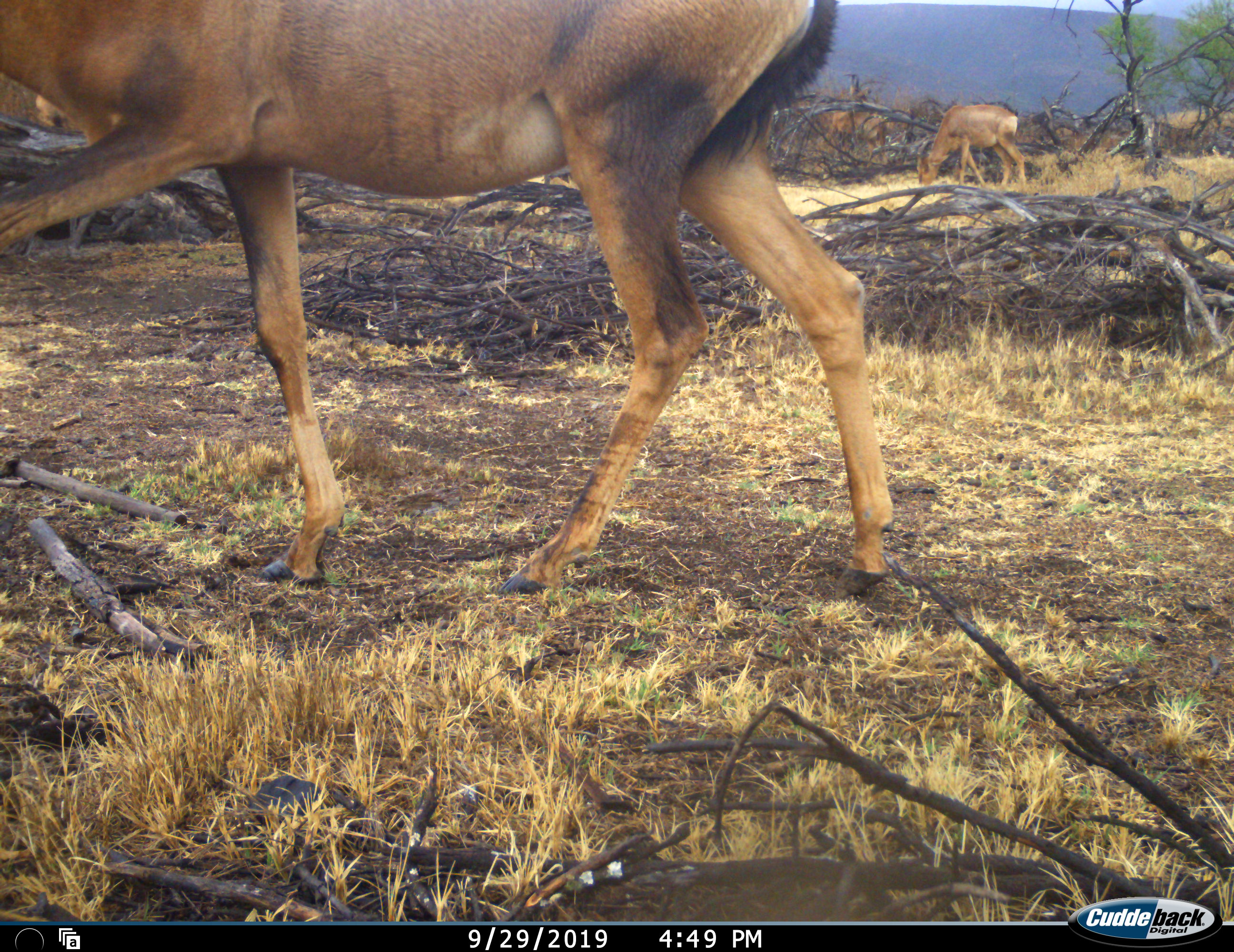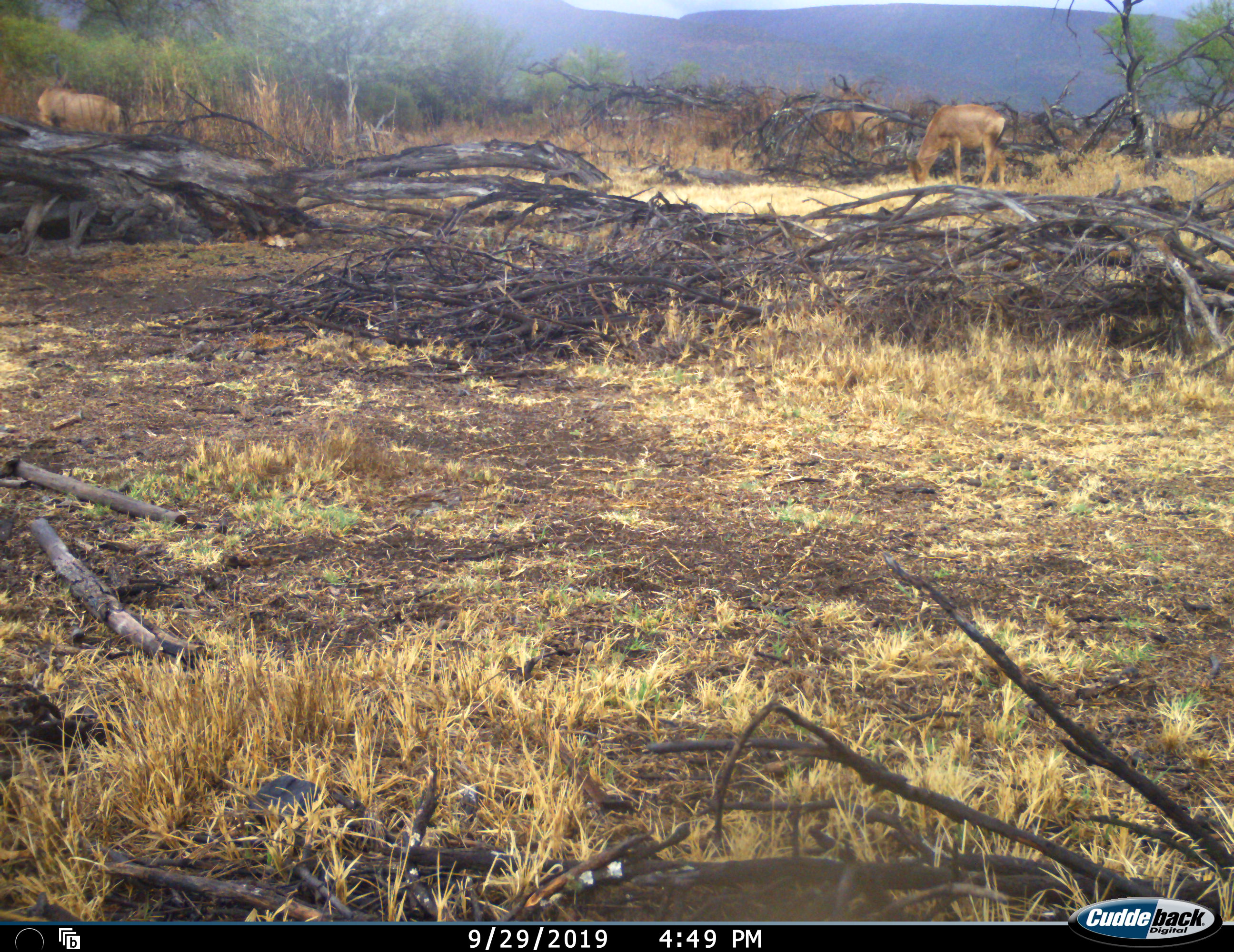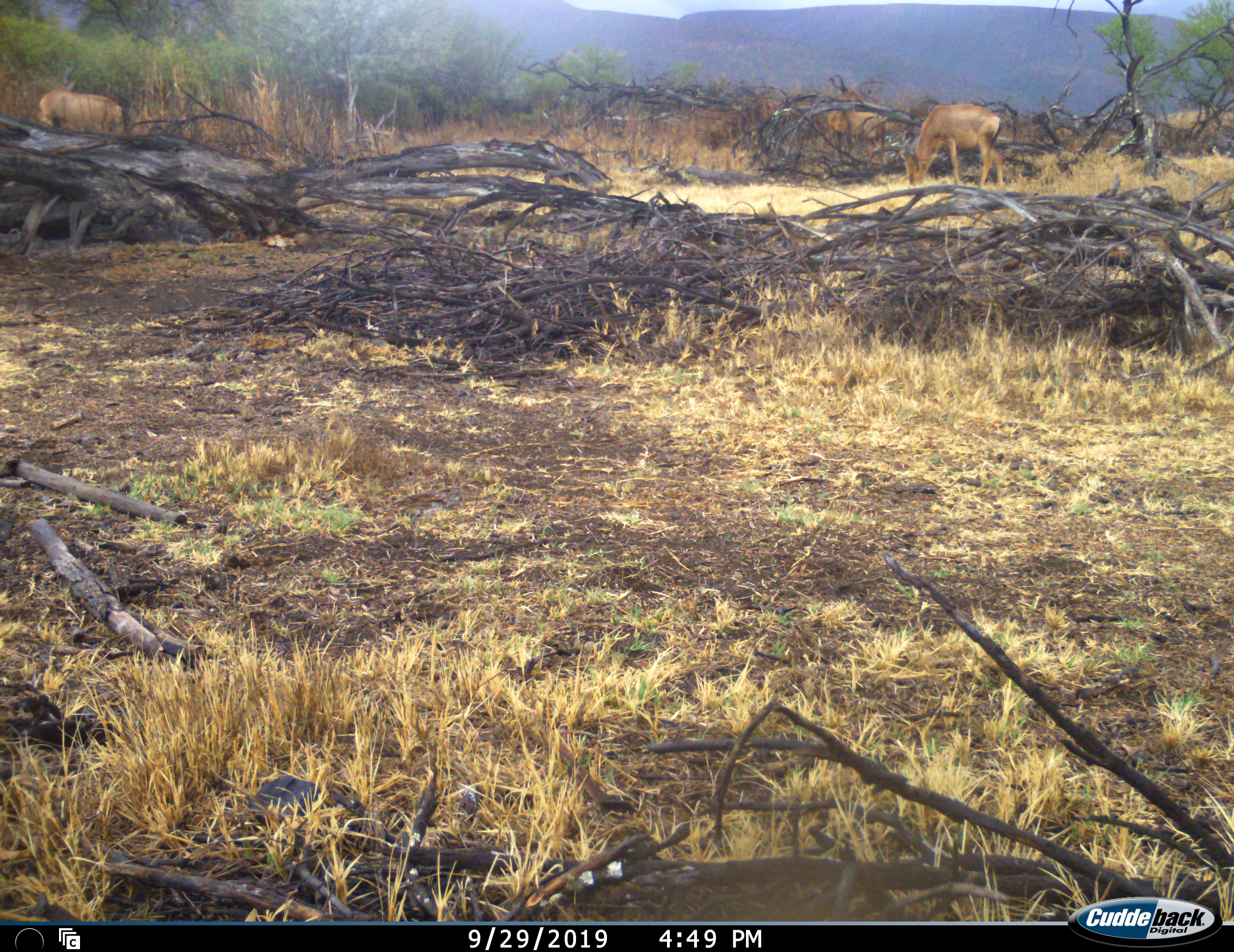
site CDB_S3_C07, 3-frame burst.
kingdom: Animalia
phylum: Chordata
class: Mammalia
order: Artiodactyla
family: Bovidae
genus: Alcelaphus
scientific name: Alcelaphus buselaphus caama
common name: red hartebeest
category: hartebeestred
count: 4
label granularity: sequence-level